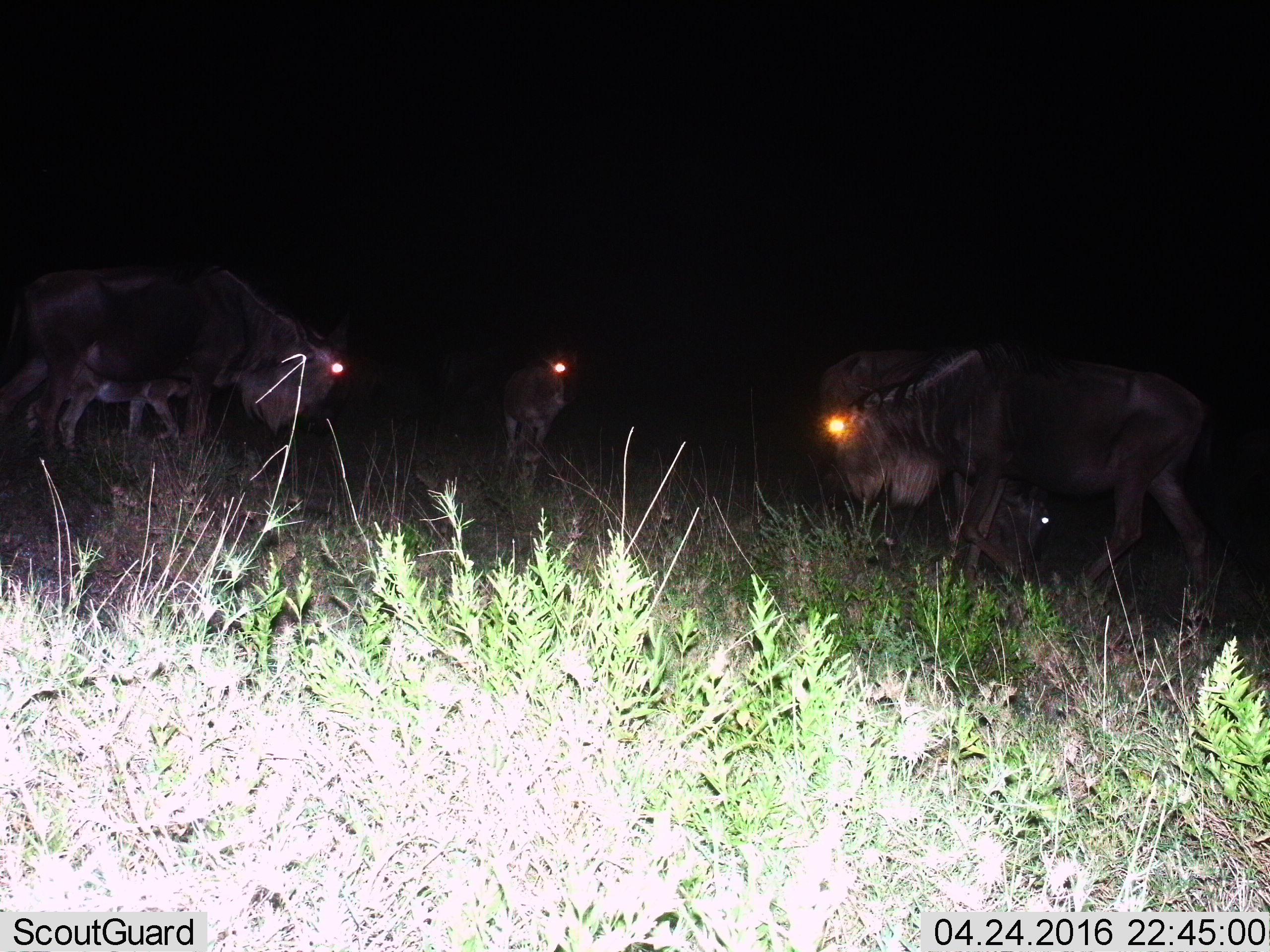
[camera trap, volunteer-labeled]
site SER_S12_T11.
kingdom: Animalia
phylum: Chordata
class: Mammalia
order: Artiodactyla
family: Bovidae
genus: Connochaetes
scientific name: Connochaetes taurinus taurinus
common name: blue wildebeest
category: wildebeestblue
Wildebeestblue (blue wildebeest) (Connochaetes taurinus taurinus), count 3. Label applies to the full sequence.